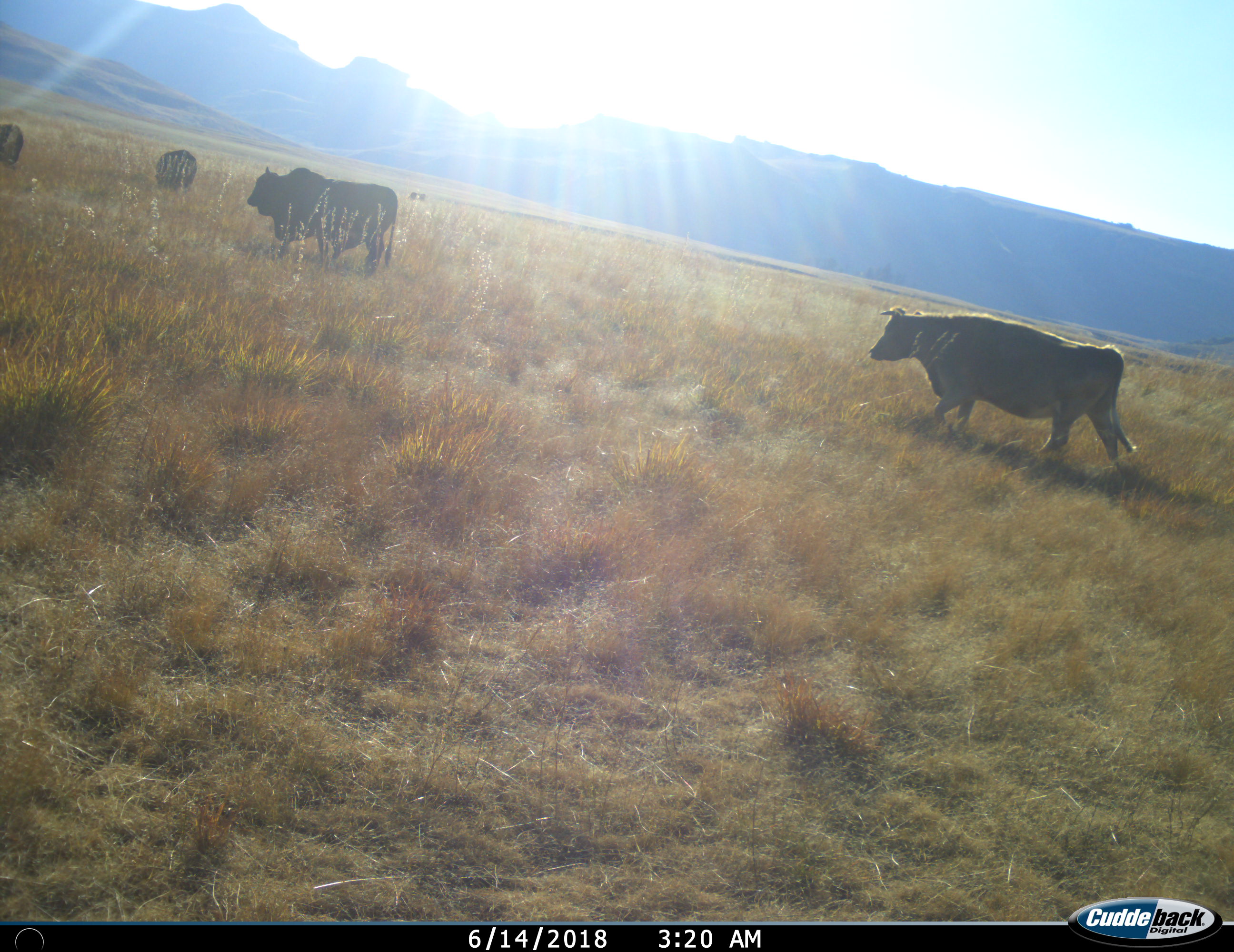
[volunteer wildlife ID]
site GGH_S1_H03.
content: unidentified animal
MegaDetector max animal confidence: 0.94